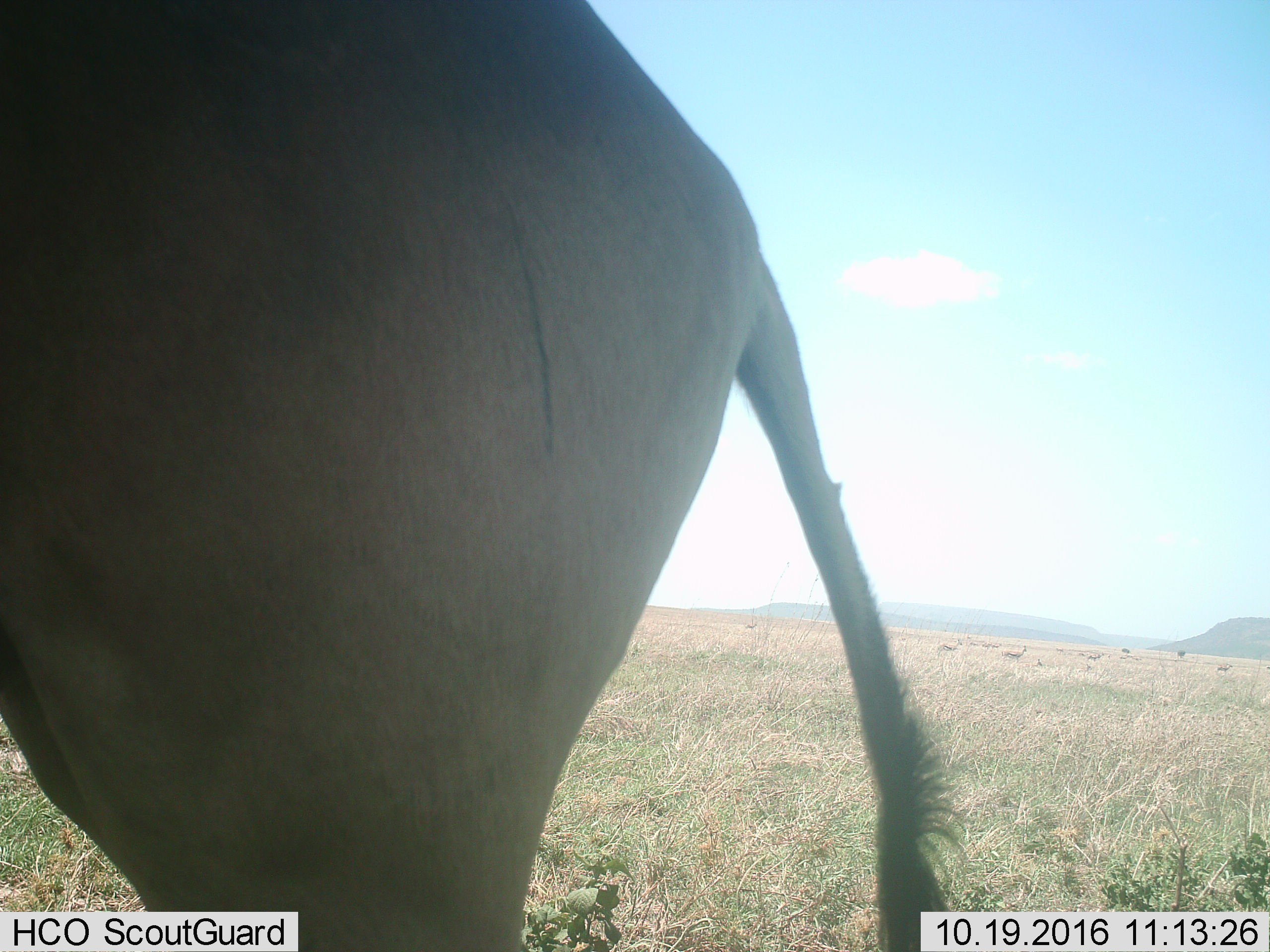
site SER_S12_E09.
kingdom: Animalia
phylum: Chordata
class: Mammalia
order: Artiodactyla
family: Bovidae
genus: Eudorcas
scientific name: Eudorcas thomsonii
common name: thomson's gazelle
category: gazellethomsons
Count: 11-50.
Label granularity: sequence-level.